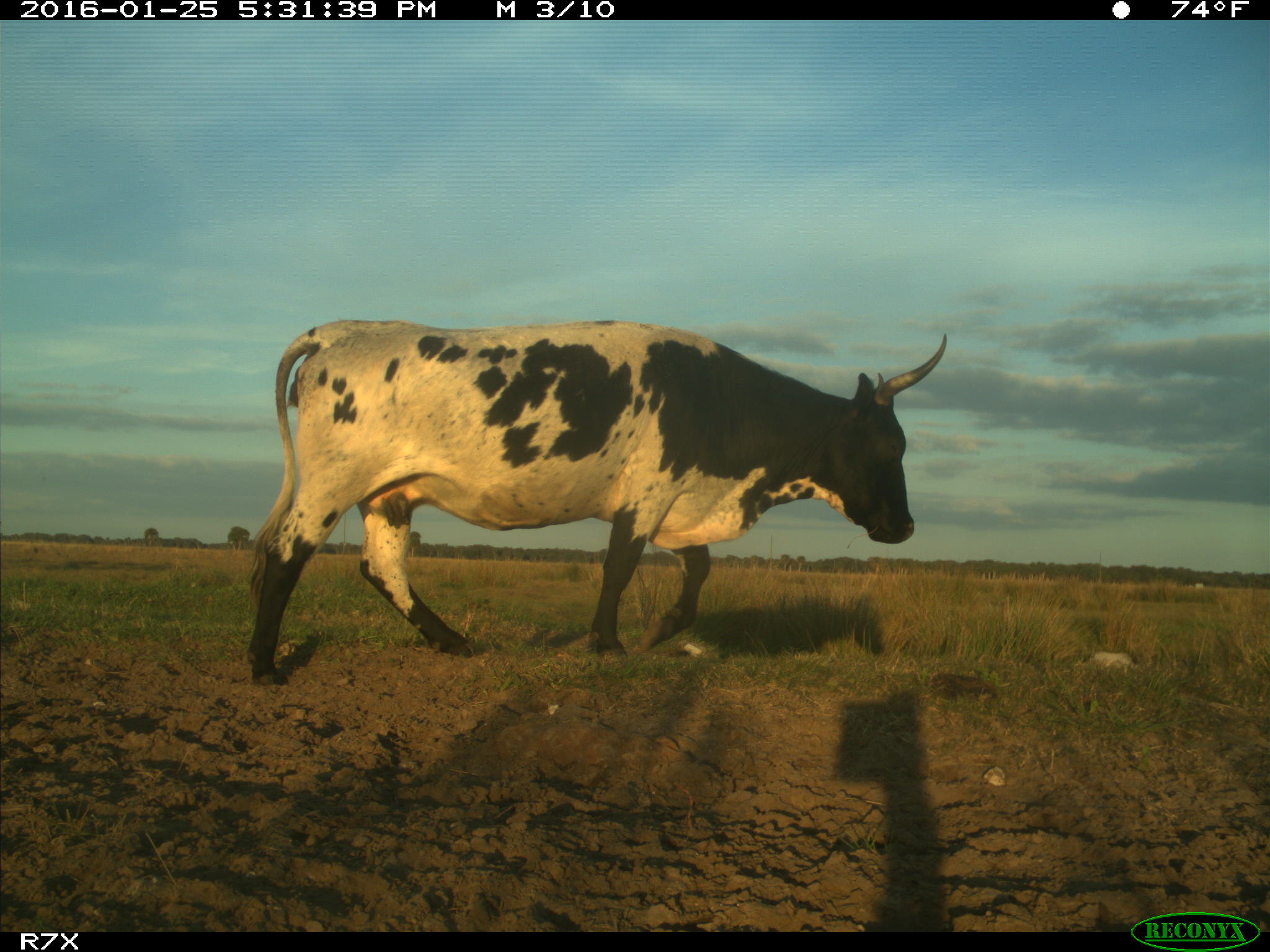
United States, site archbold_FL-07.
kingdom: Animalia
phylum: Chordata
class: Mammalia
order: Artiodactyla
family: Bovidae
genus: Bos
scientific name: Bos taurus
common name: domestic cow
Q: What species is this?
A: Bos taurus (domestic cow).